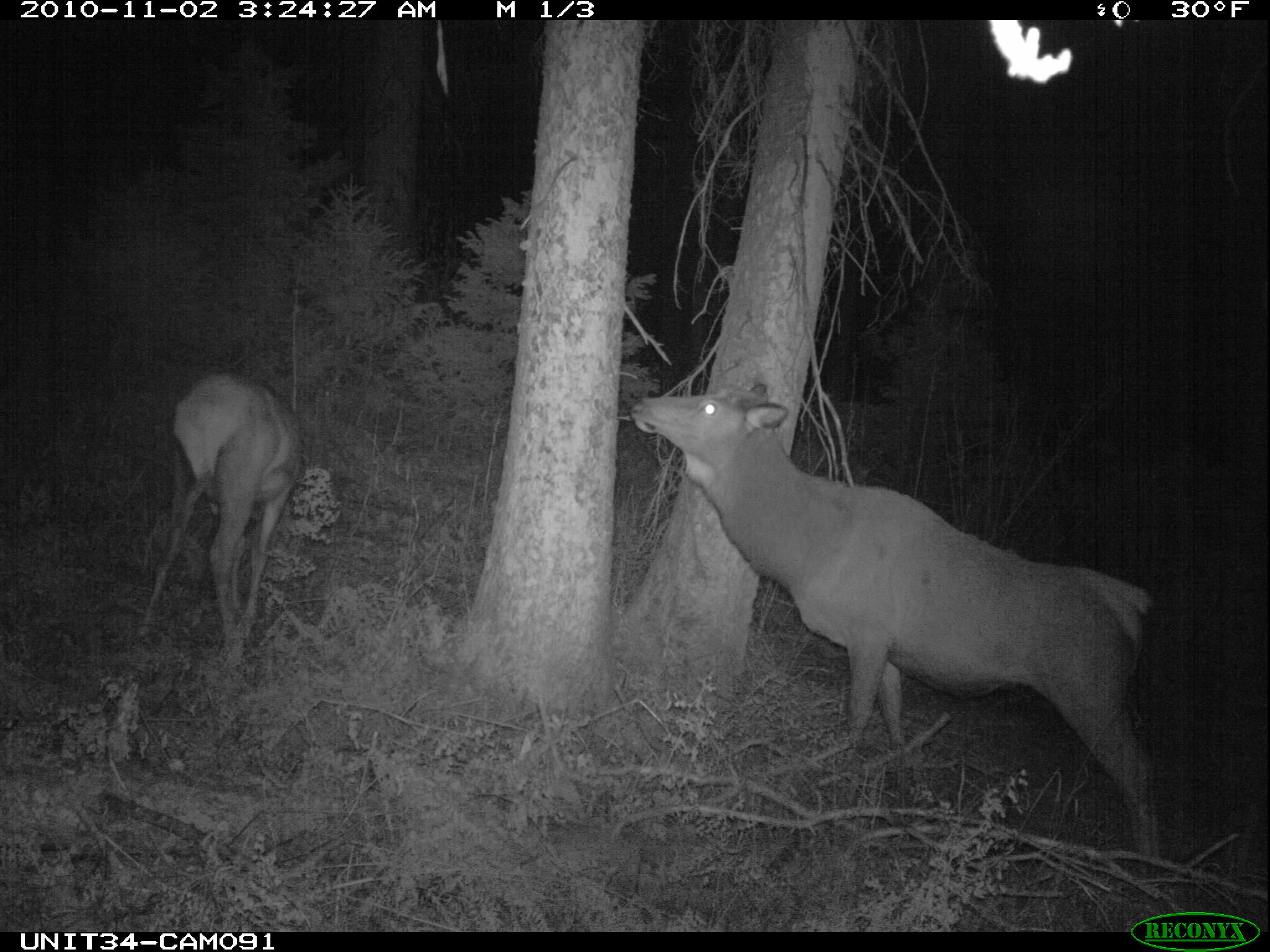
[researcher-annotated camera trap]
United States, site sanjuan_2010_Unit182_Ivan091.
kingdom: Animalia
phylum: Chordata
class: Mammalia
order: Artiodactyla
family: Cervidae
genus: Cervus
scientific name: Cervus elaphus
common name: red deer